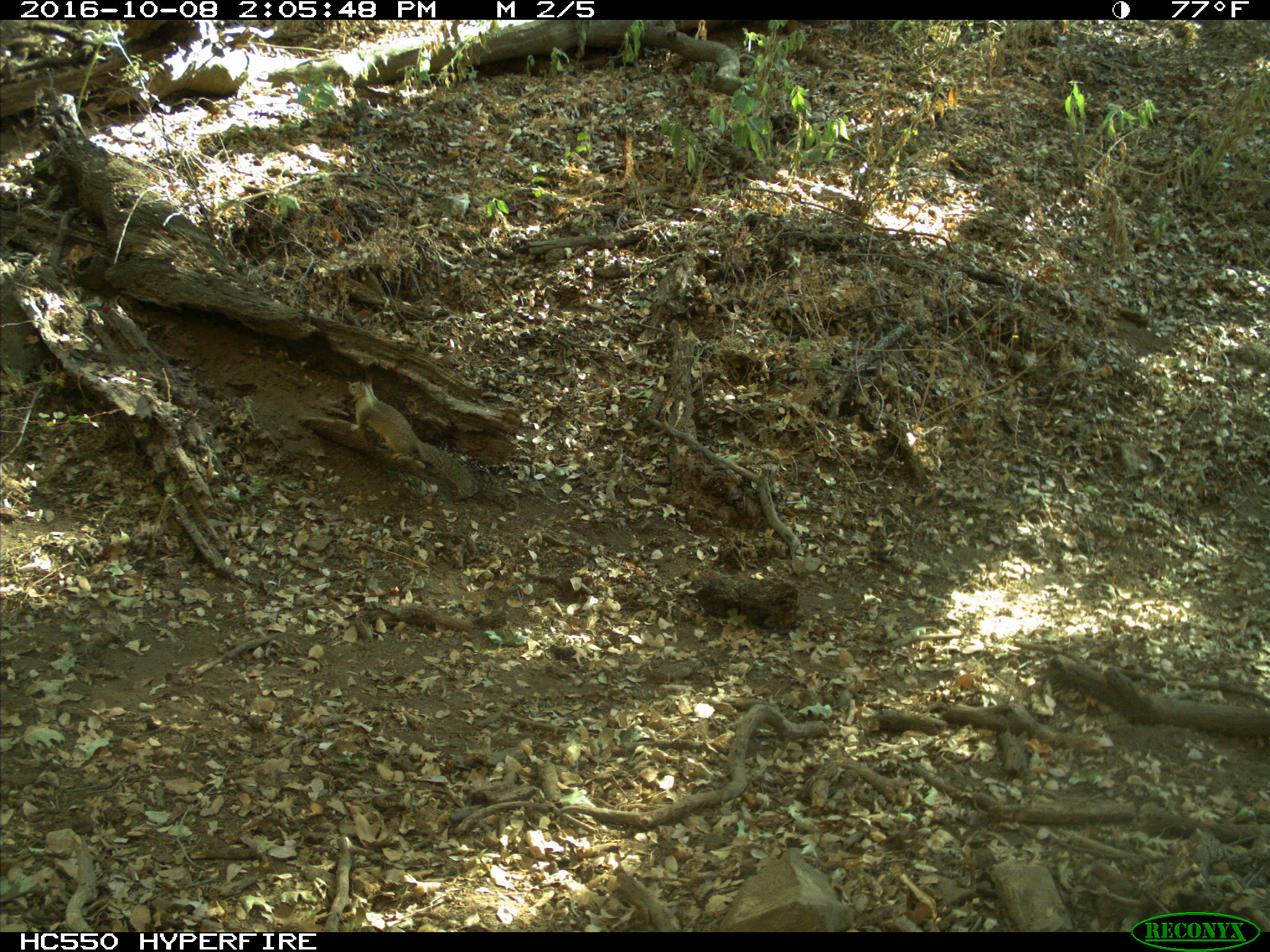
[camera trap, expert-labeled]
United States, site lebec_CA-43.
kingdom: Animalia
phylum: Chordata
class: Mammalia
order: Rodentia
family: Sciuridae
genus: Otospermophilus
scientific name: Otospermophilus beecheyi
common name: california ground squirrel